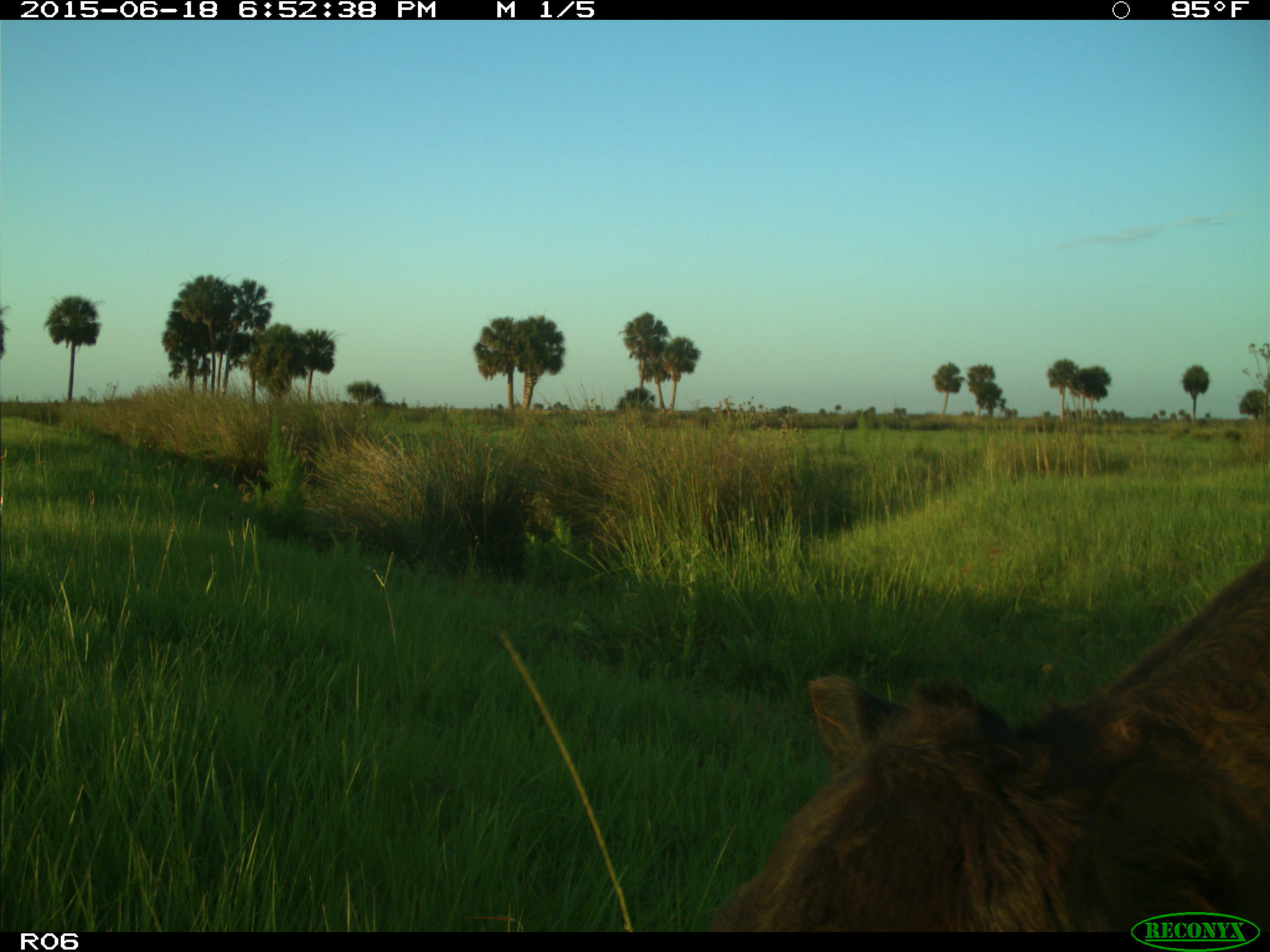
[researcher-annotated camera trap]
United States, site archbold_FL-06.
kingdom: Animalia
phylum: Chordata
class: Mammalia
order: Artiodactyla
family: Bovidae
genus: Bos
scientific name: Bos taurus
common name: domestic cow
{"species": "Bos taurus (domestic cow)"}